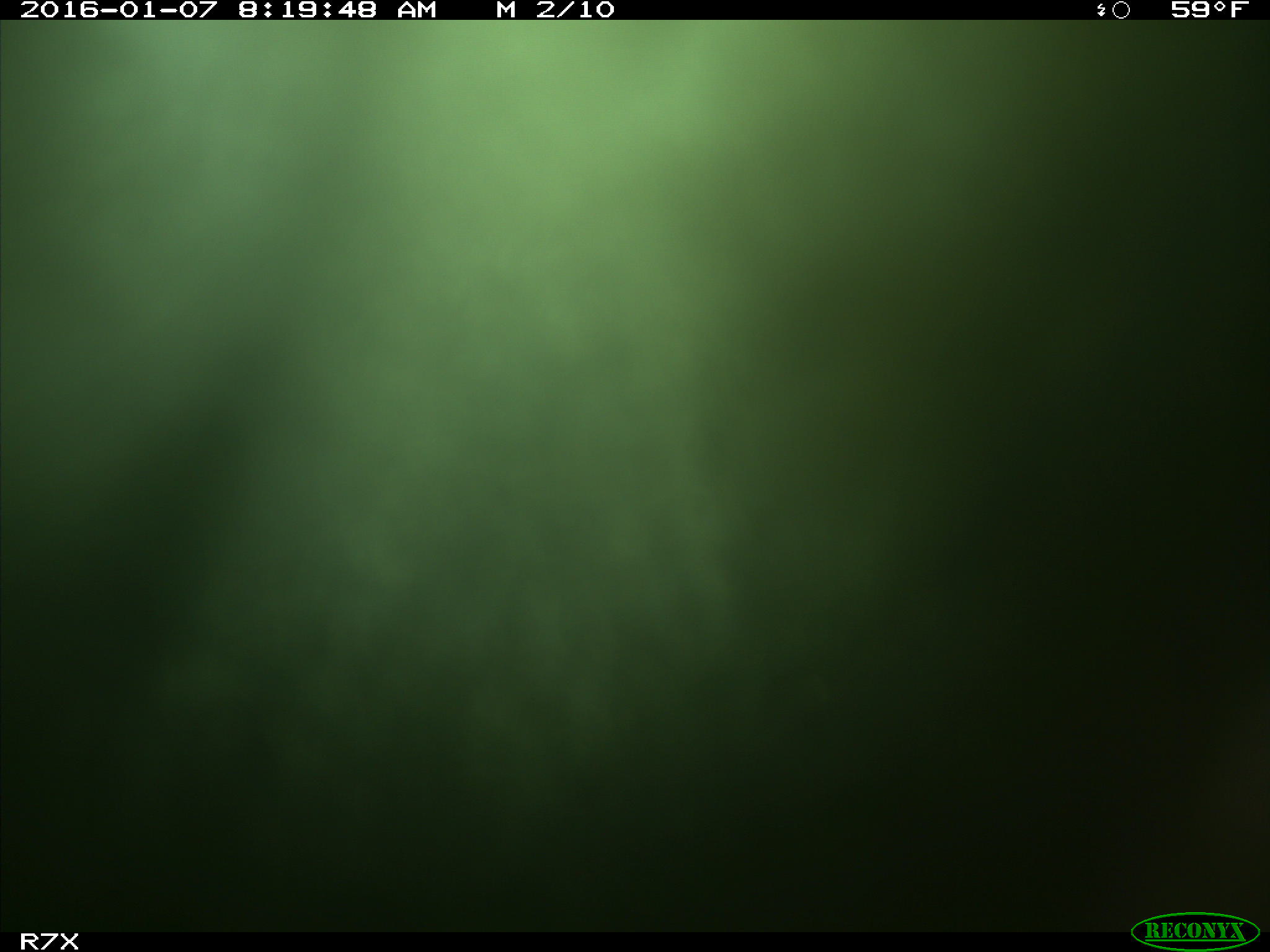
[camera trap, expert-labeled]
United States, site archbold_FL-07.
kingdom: Animalia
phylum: Chordata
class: Mammalia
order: Artiodactyla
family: Bovidae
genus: Bos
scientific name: Bos taurus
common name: domestic cow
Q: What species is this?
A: Bos taurus (domestic cow).